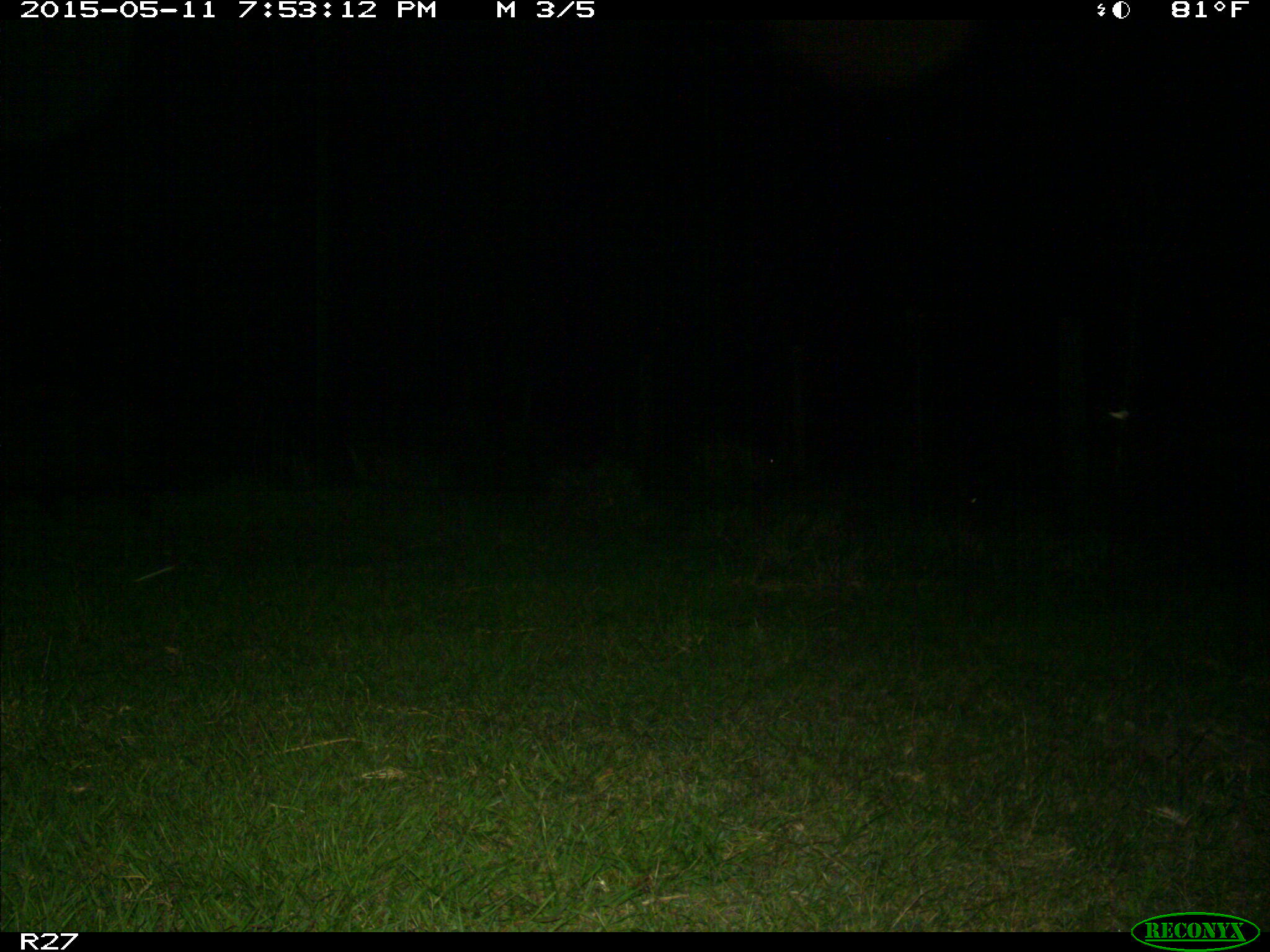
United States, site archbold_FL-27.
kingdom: Animalia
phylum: Chordata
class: Mammalia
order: Artiodactyla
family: Suidae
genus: Sus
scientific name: Sus scrofa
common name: wild boar